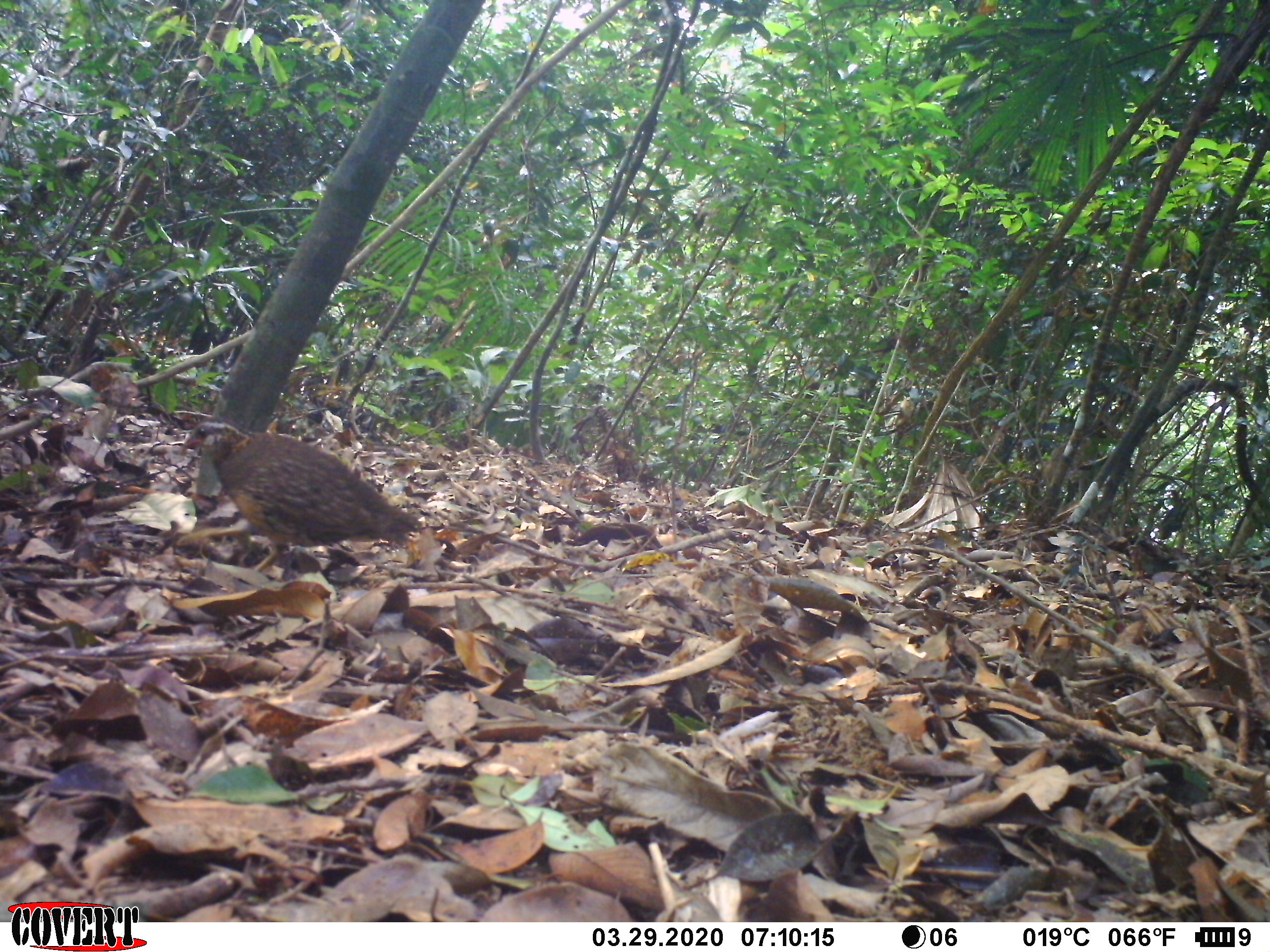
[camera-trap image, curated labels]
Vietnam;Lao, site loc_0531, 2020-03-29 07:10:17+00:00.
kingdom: Animalia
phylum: Chordata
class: Aves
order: Galliformes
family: Phasianidae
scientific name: Phasianidae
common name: partridge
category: unidentified partridge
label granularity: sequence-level